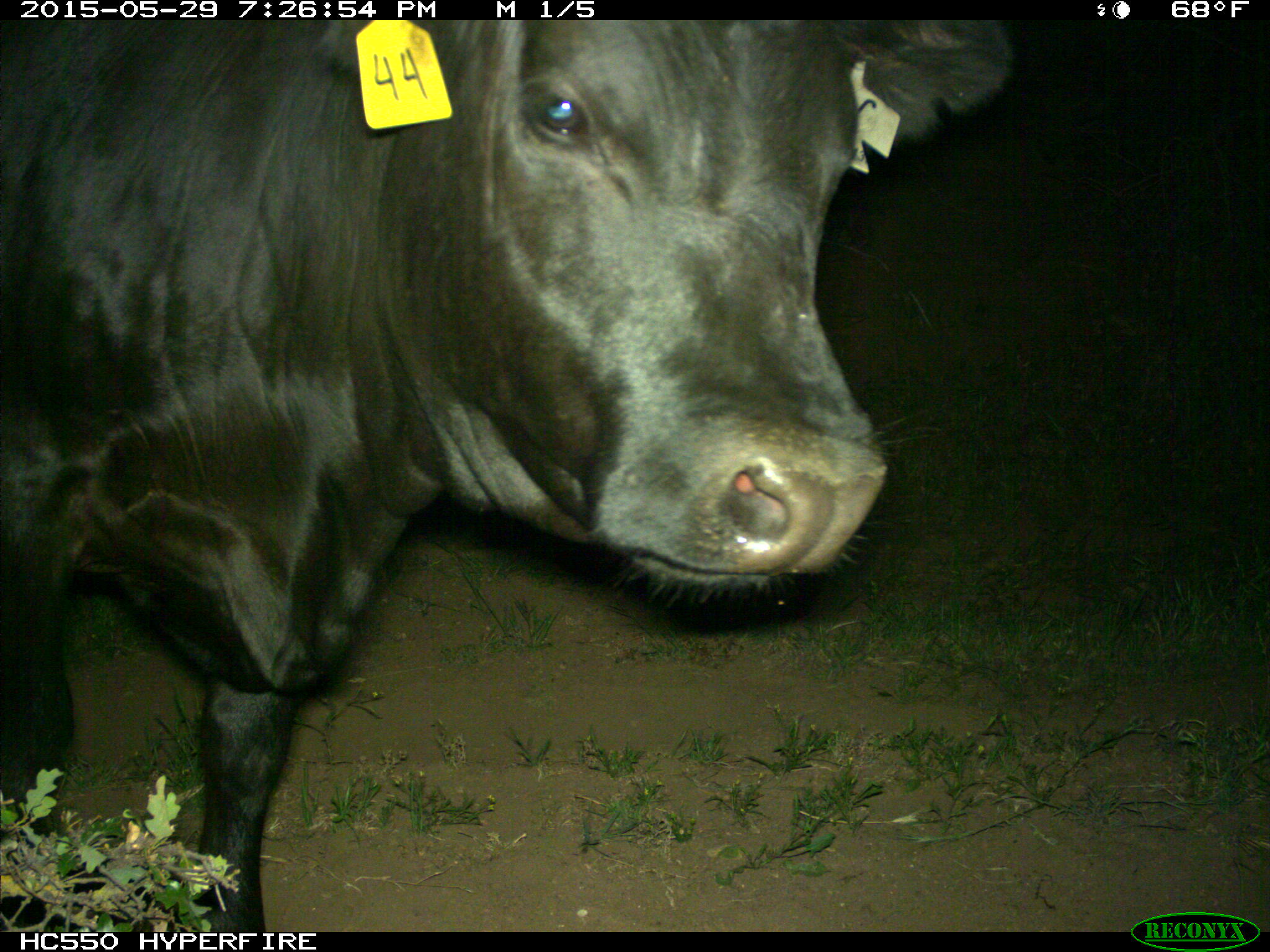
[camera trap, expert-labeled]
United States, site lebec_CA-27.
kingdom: Animalia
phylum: Chordata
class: Mammalia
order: Artiodactyla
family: Bovidae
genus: Bos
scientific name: Bos taurus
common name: domestic cow